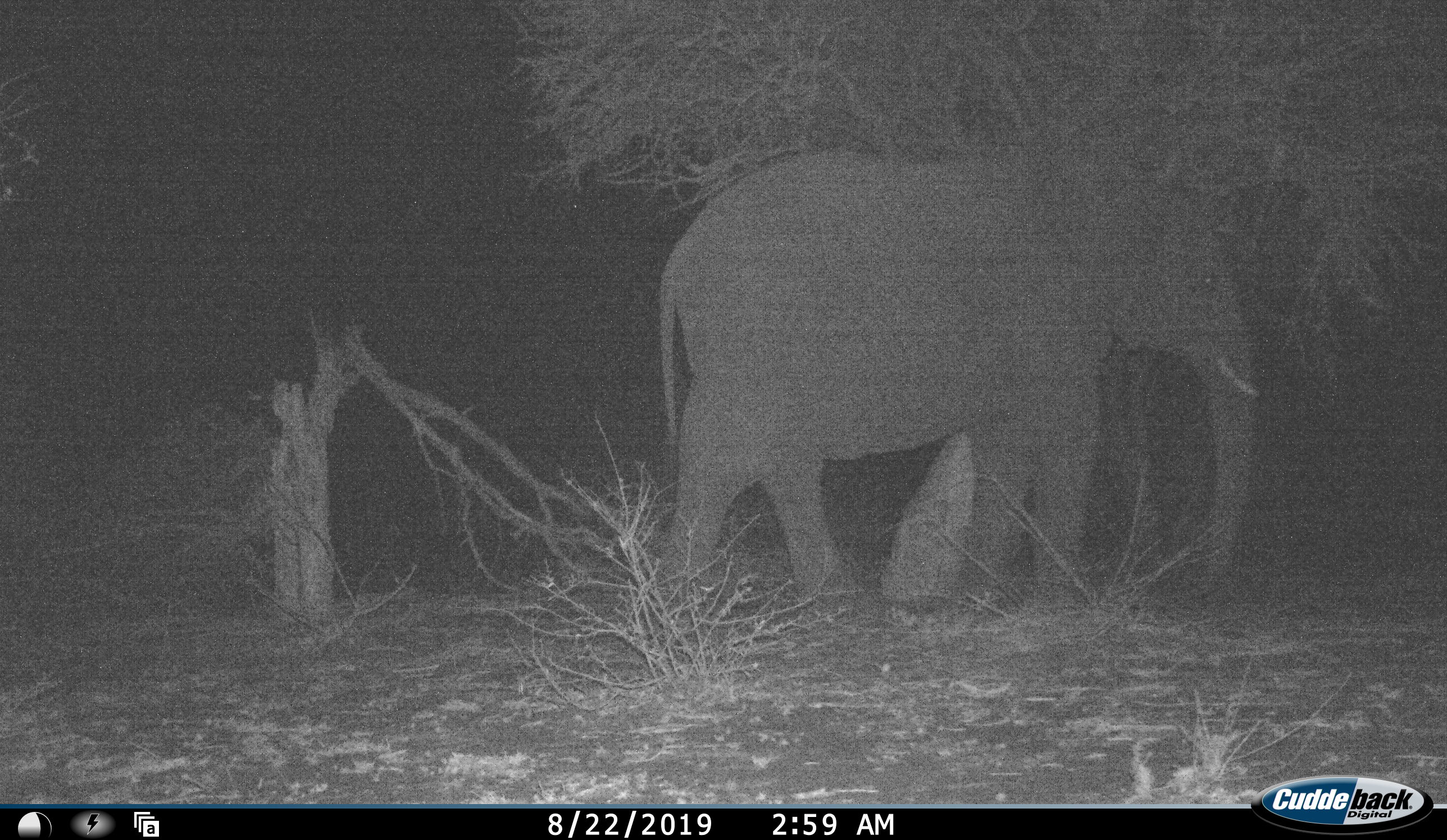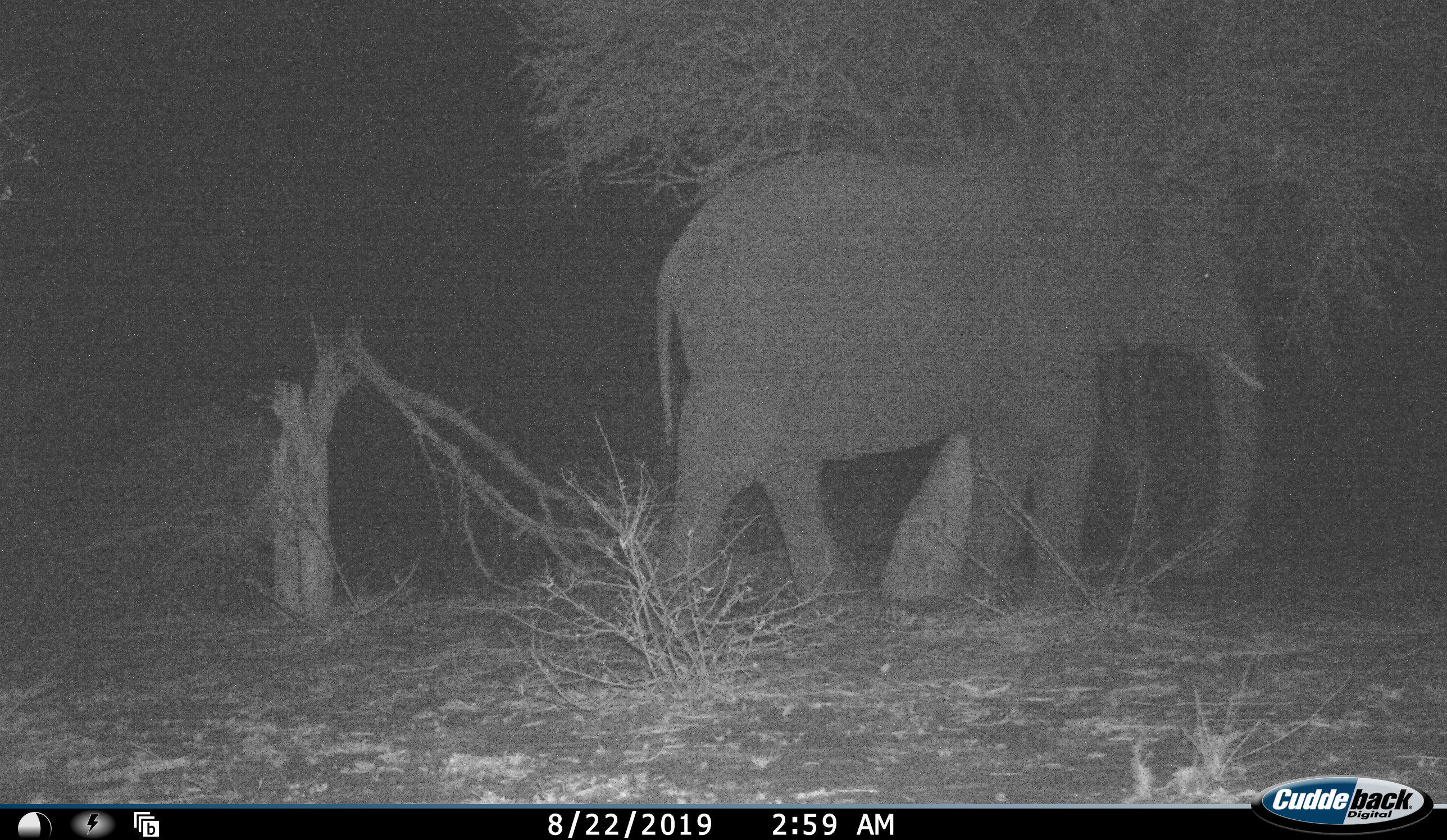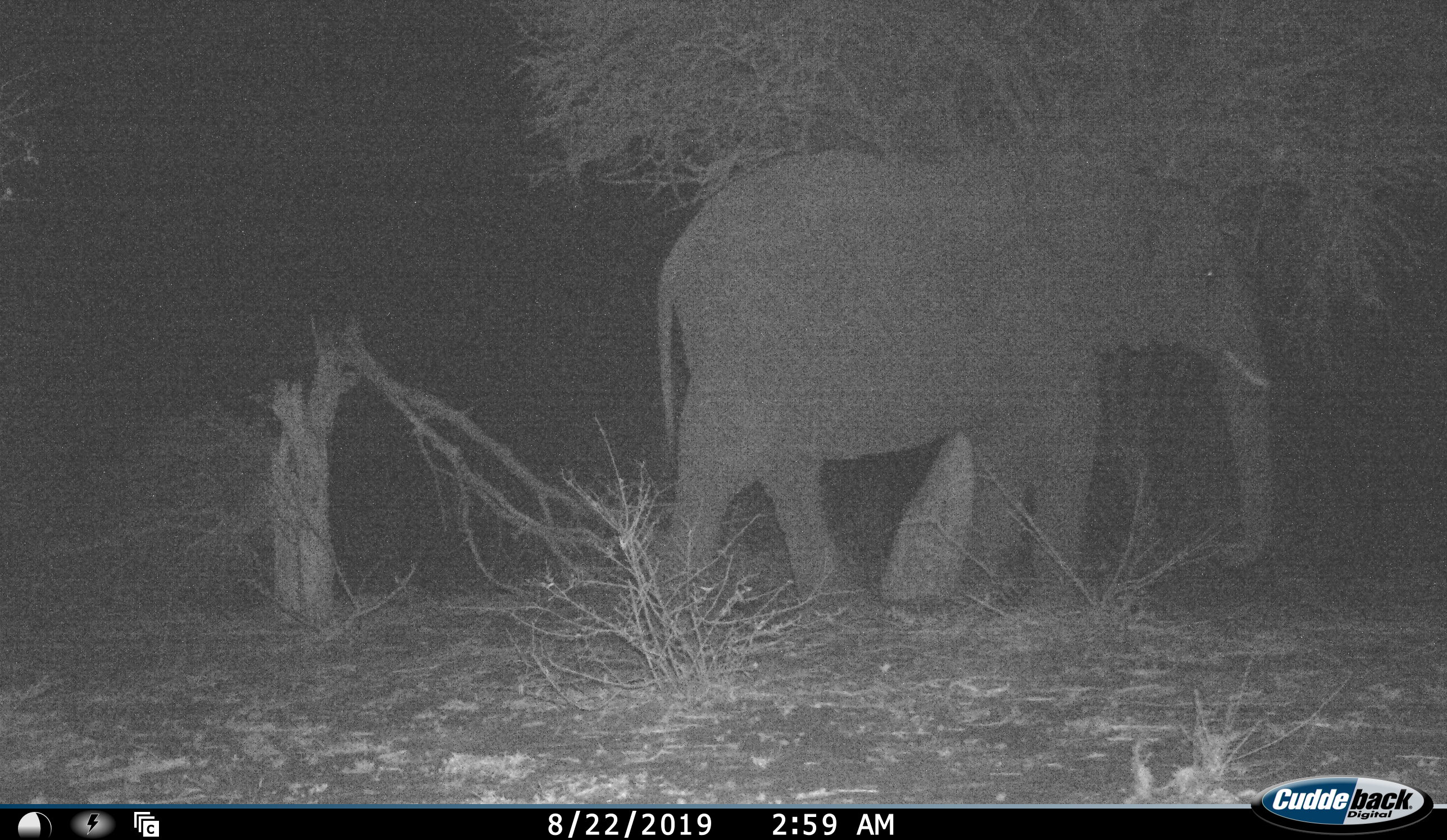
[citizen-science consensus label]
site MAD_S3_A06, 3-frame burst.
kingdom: Animalia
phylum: Chordata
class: Mammalia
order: Proboscidea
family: Elephantidae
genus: Loxodonta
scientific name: Loxodonta africana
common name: african bush elephant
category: elephant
Elephant (african bush elephant) (Loxodonta africana), count 1. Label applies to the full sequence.